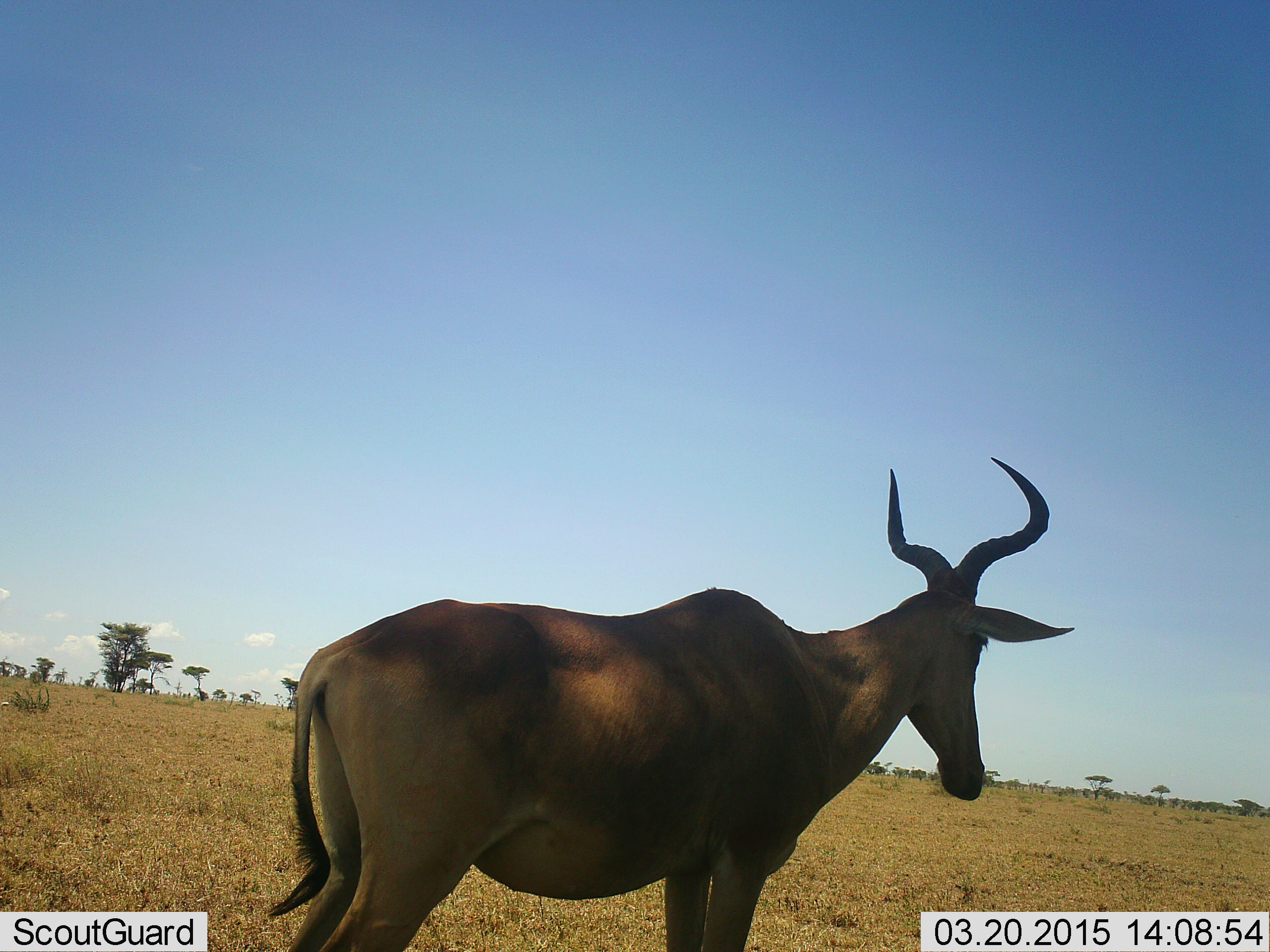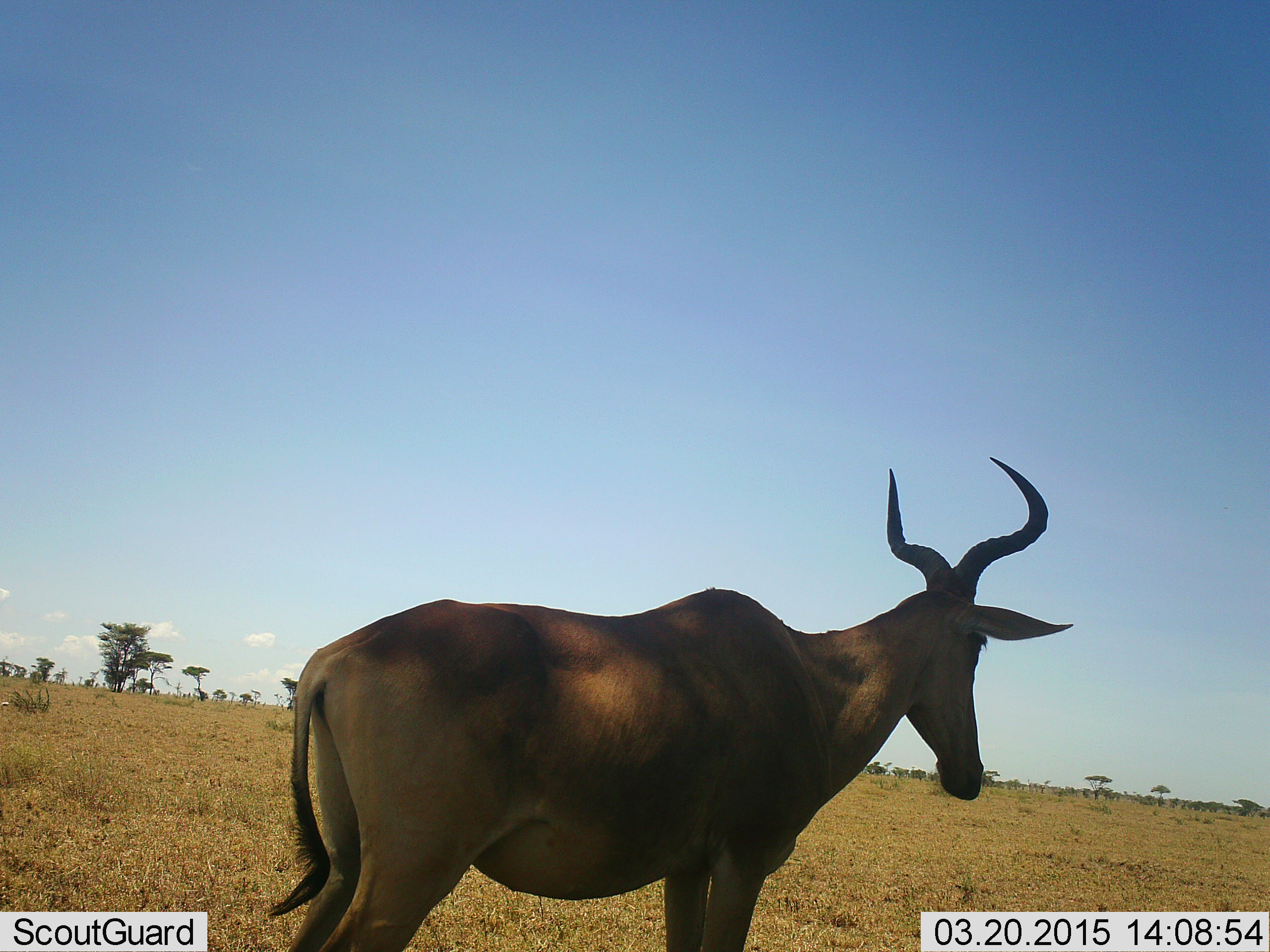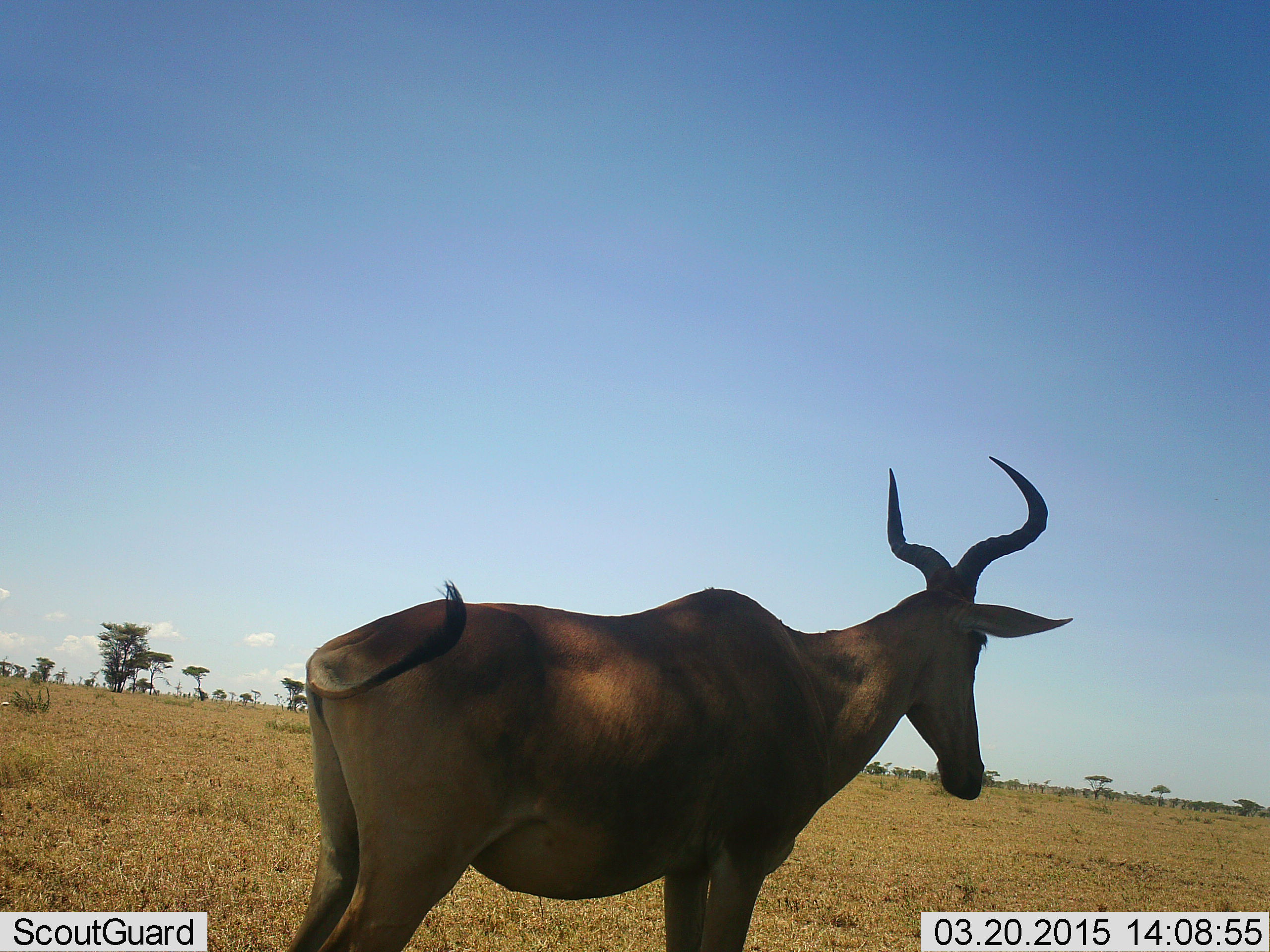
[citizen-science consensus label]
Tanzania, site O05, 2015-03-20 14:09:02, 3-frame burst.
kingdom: Animalia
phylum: Chordata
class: Mammalia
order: Artiodactyla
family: Bovidae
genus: Alcelaphus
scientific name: Alcelaphus buselaphus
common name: hartebeest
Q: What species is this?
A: Hartebeest (Alcelaphus buselaphus).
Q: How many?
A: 1.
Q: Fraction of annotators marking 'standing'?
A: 100%.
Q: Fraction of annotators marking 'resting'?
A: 10%.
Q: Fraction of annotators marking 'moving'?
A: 0%.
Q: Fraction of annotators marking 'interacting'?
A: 0%.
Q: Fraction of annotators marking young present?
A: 0%.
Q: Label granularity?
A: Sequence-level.